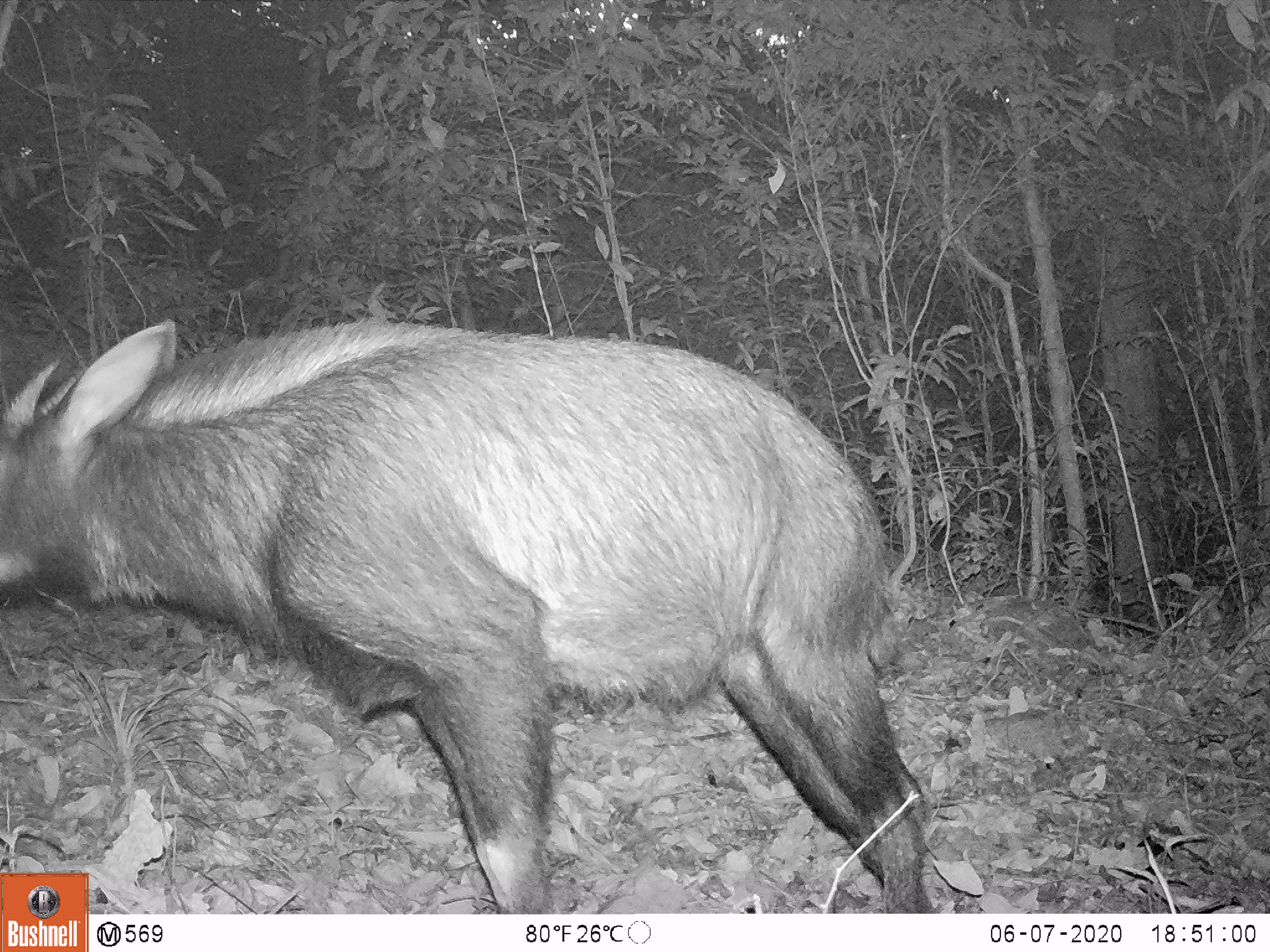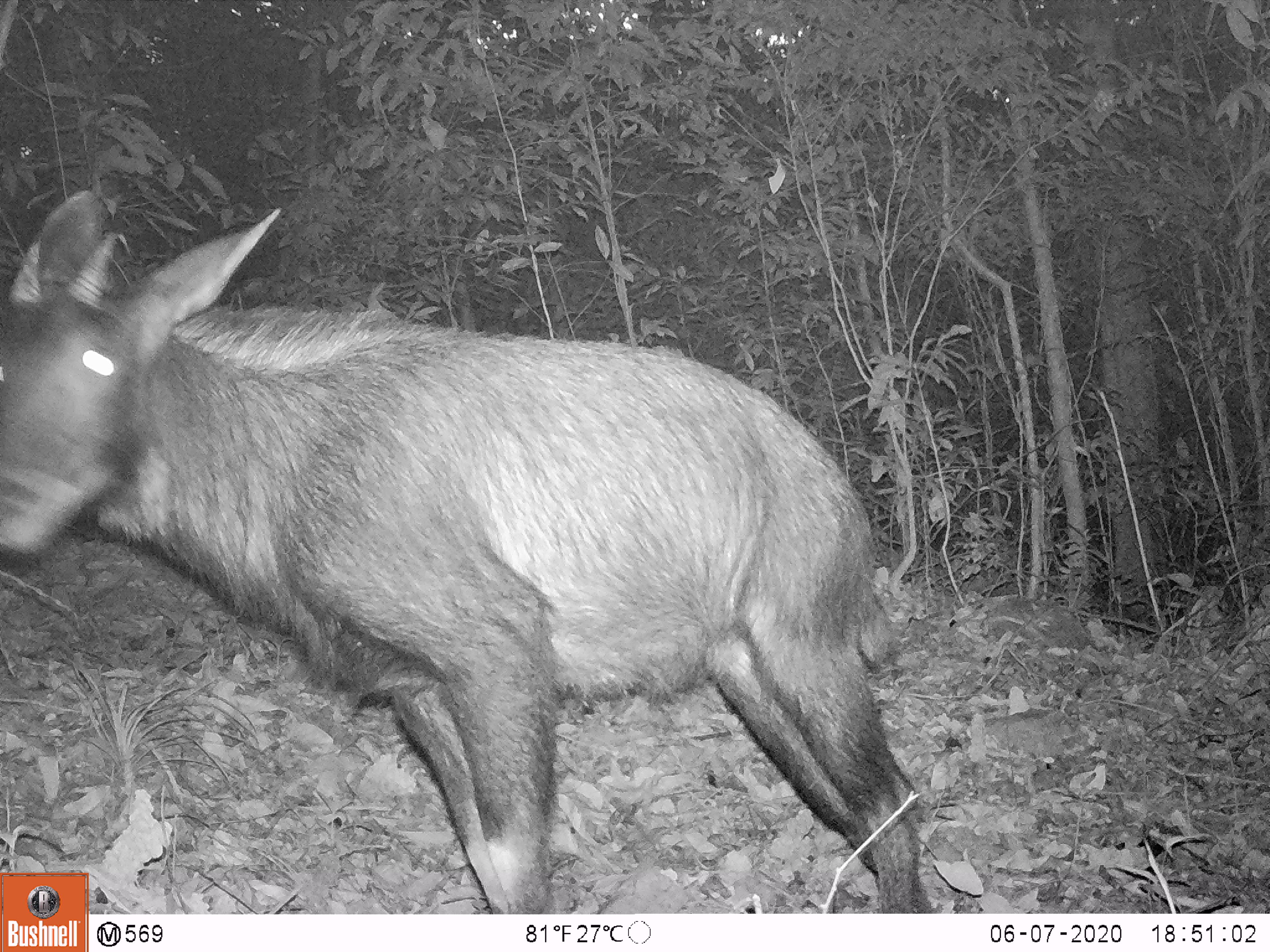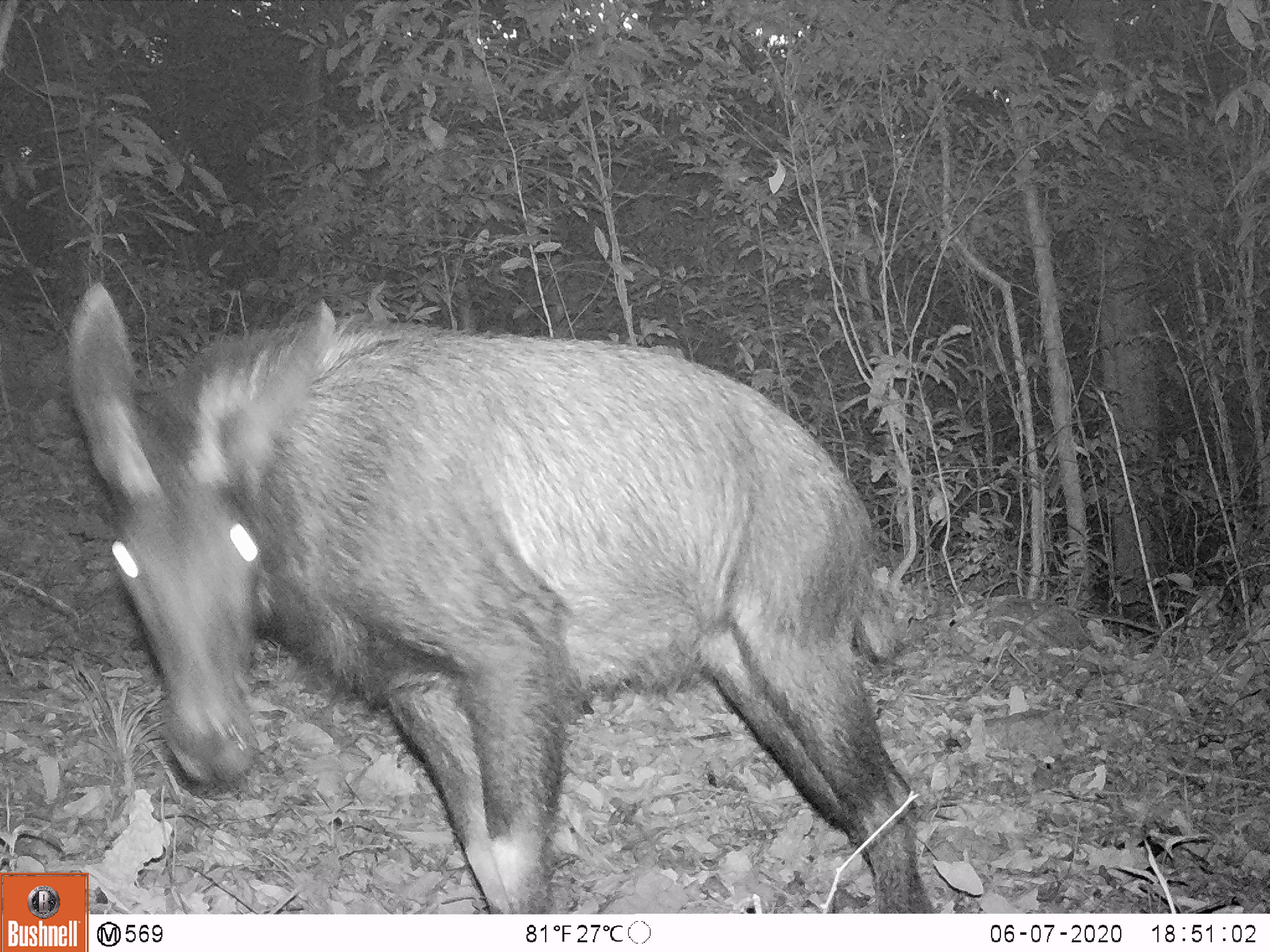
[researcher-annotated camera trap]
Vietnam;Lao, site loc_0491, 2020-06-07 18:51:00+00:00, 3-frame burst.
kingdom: Animalia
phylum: Chordata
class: Mammalia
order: Artiodactyla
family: Bovidae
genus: Capricornis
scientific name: Capricornis sumatraensis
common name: chinese serow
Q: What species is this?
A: Chinese serow (Capricornis sumatraensis).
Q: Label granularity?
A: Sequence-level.